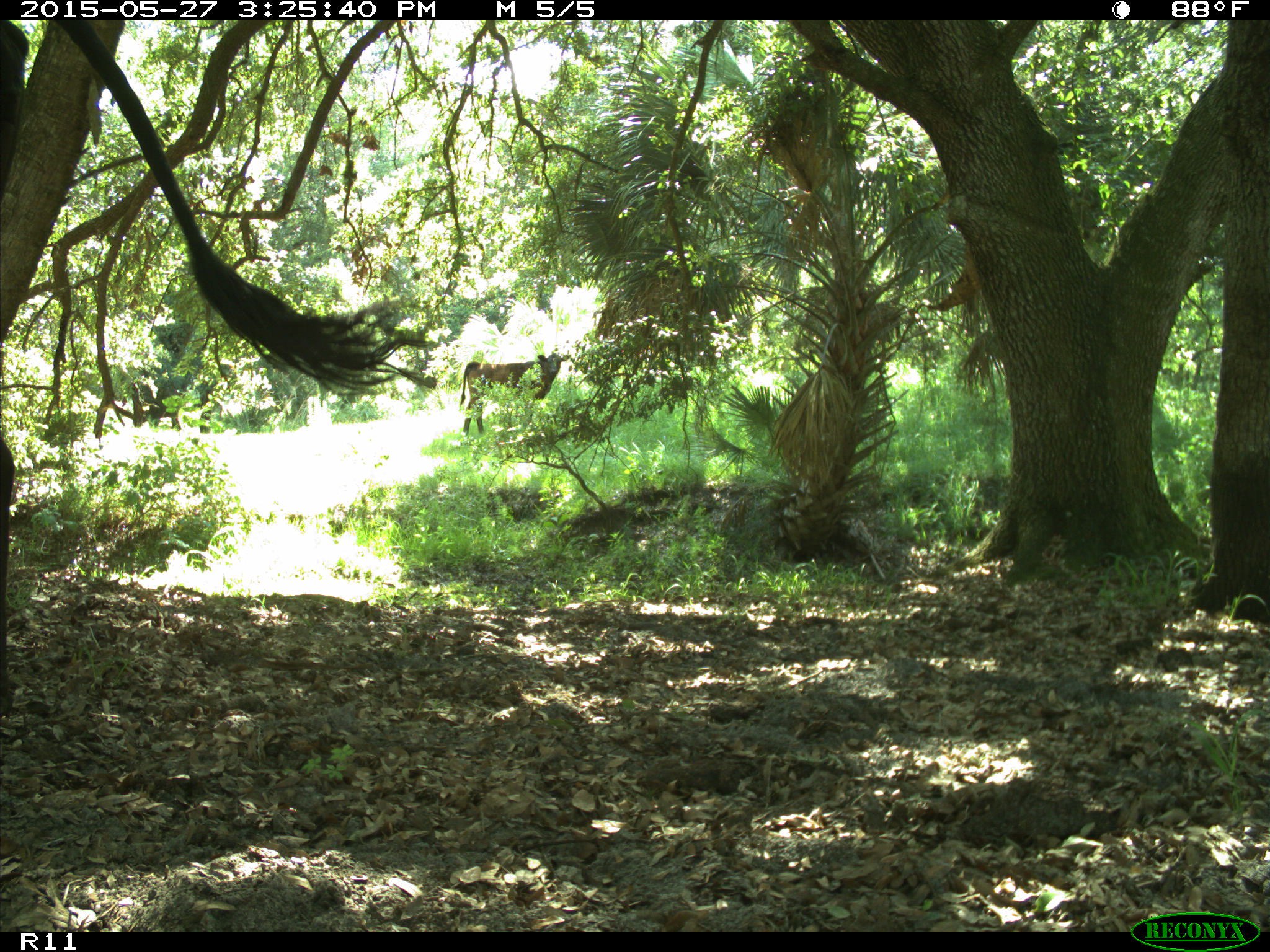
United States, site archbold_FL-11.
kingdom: Animalia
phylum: Chordata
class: Mammalia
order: Artiodactyla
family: Bovidae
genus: Bos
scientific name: Bos taurus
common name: domestic cow